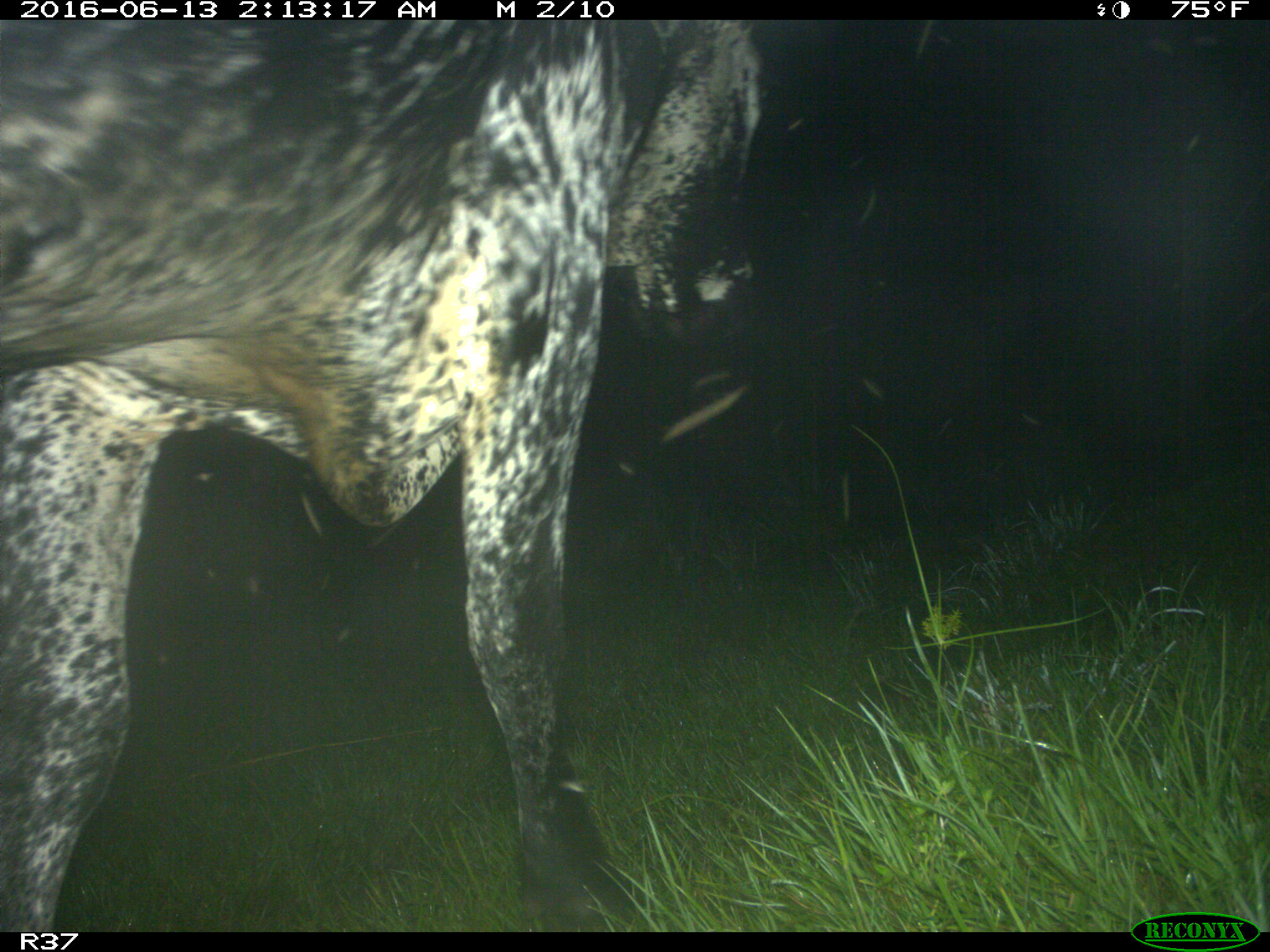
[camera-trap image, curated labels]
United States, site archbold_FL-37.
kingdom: Animalia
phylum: Chordata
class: Mammalia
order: Artiodactyla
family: Bovidae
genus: Bos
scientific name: Bos taurus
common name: domestic cow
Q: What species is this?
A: Bos taurus (domestic cow).